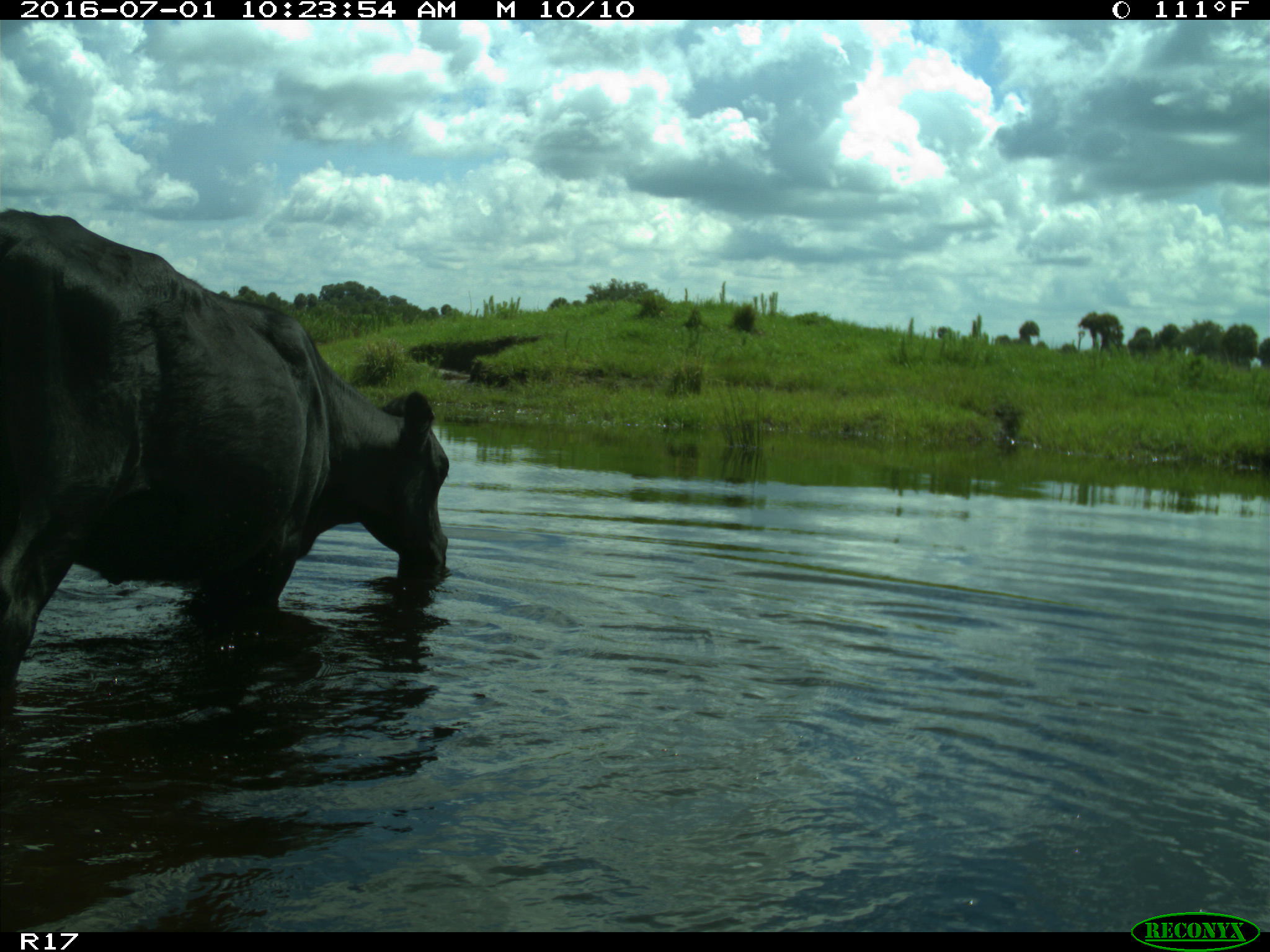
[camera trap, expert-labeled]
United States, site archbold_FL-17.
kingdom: Animalia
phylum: Chordata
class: Mammalia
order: Artiodactyla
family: Bovidae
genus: Bos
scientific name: Bos taurus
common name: domestic cow